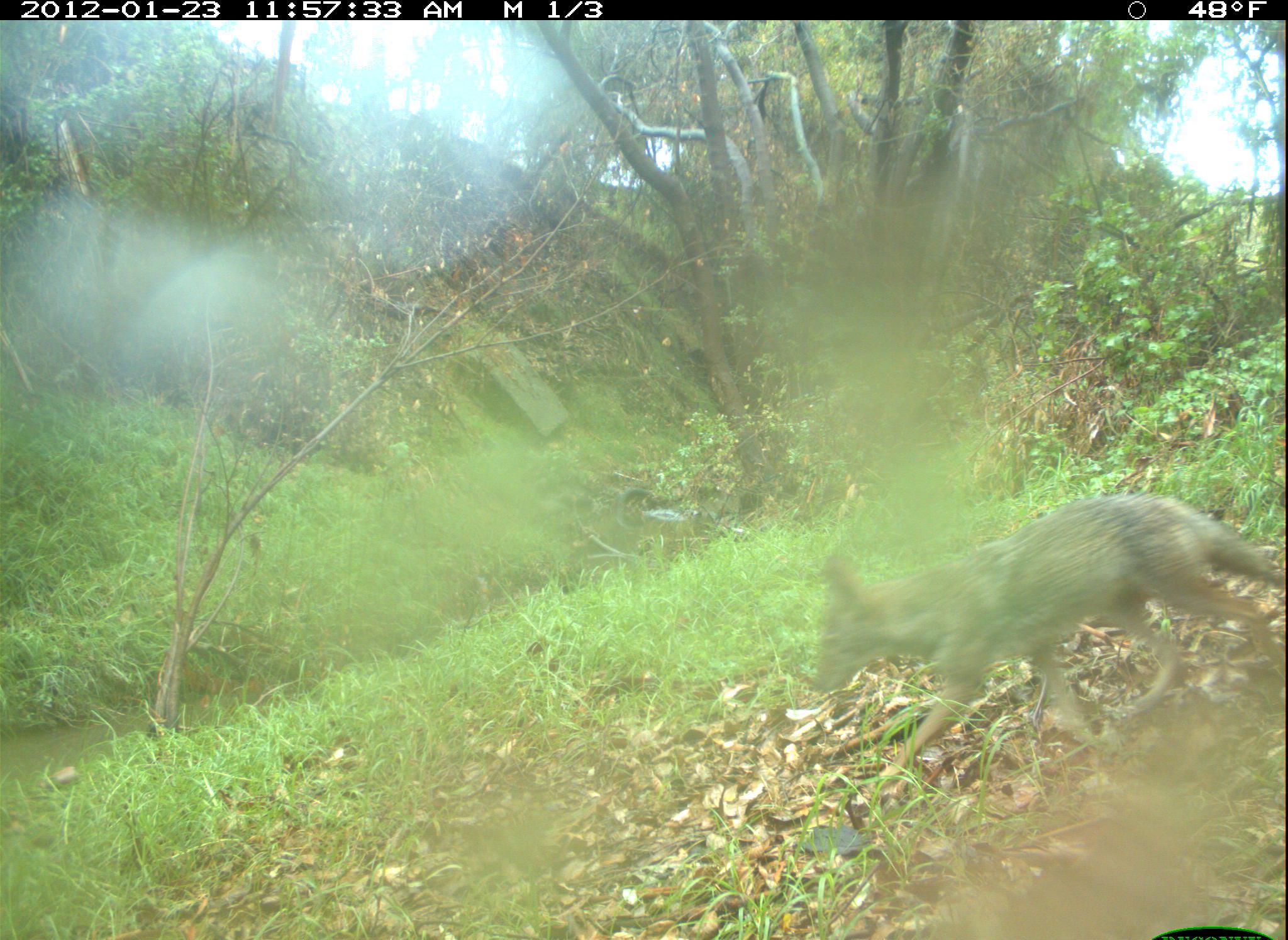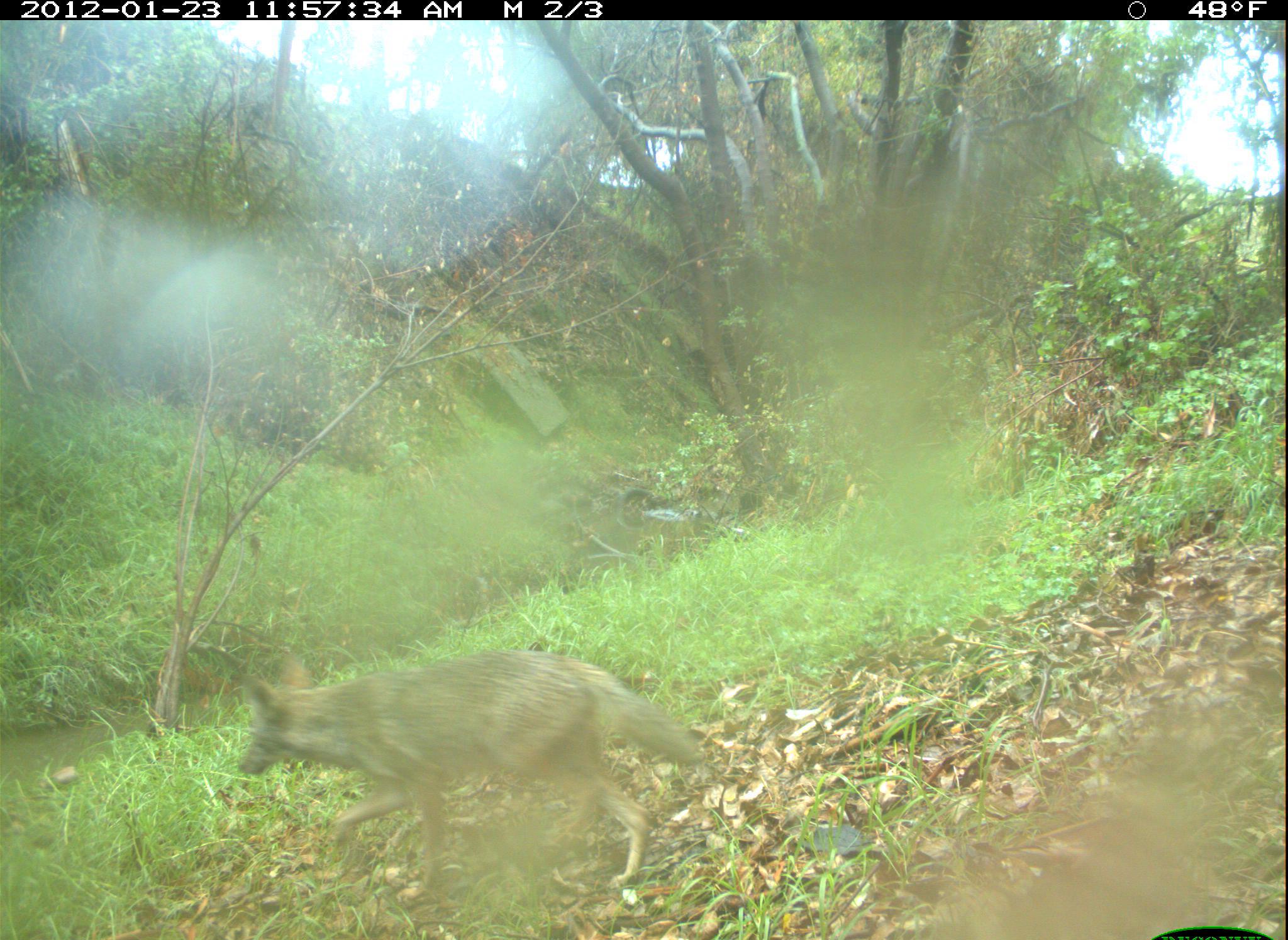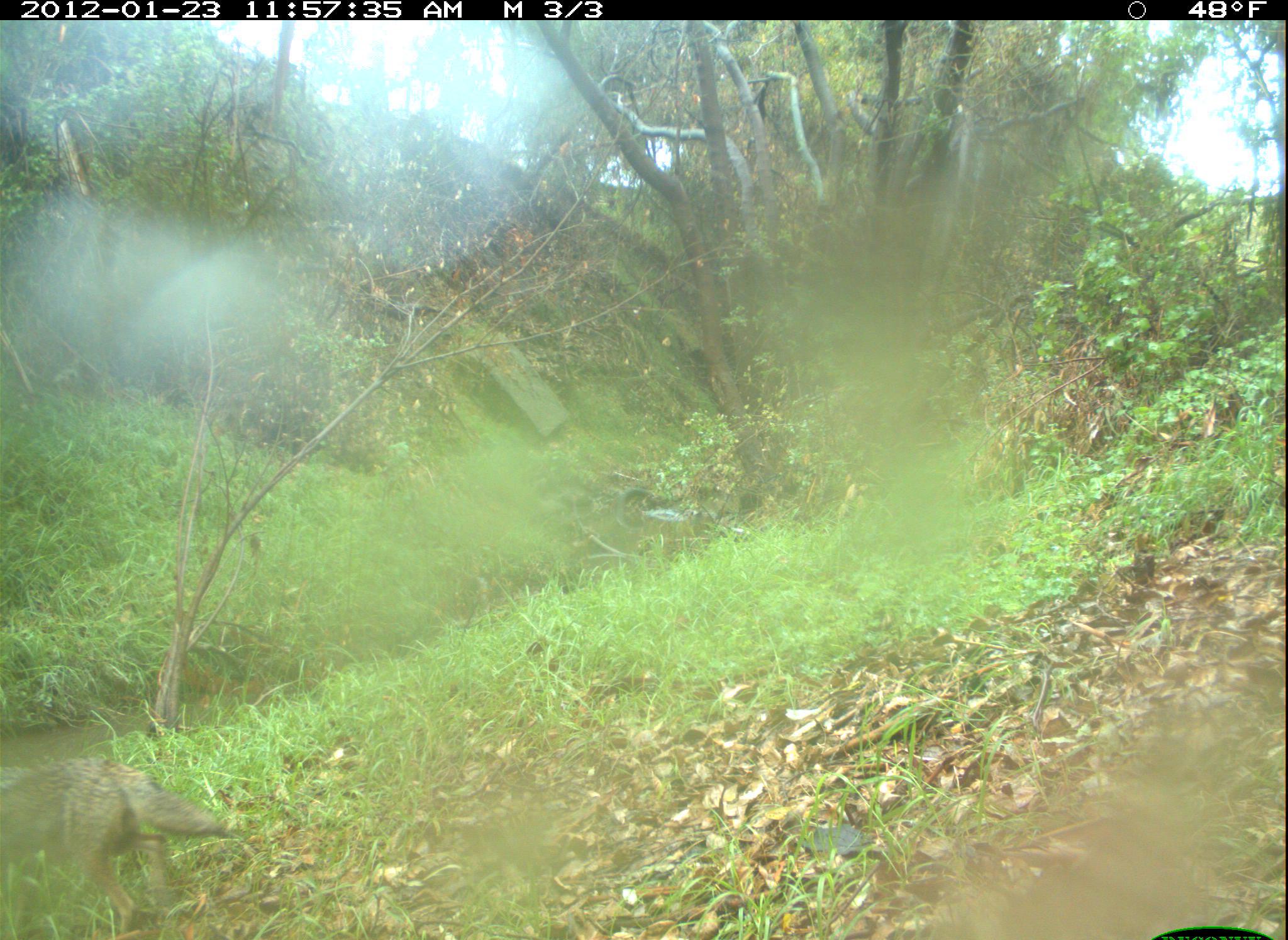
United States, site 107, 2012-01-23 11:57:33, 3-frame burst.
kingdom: Animalia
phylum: Chordata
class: Mammalia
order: Carnivora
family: Canidae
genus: Canis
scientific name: Canis latrans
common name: coyote